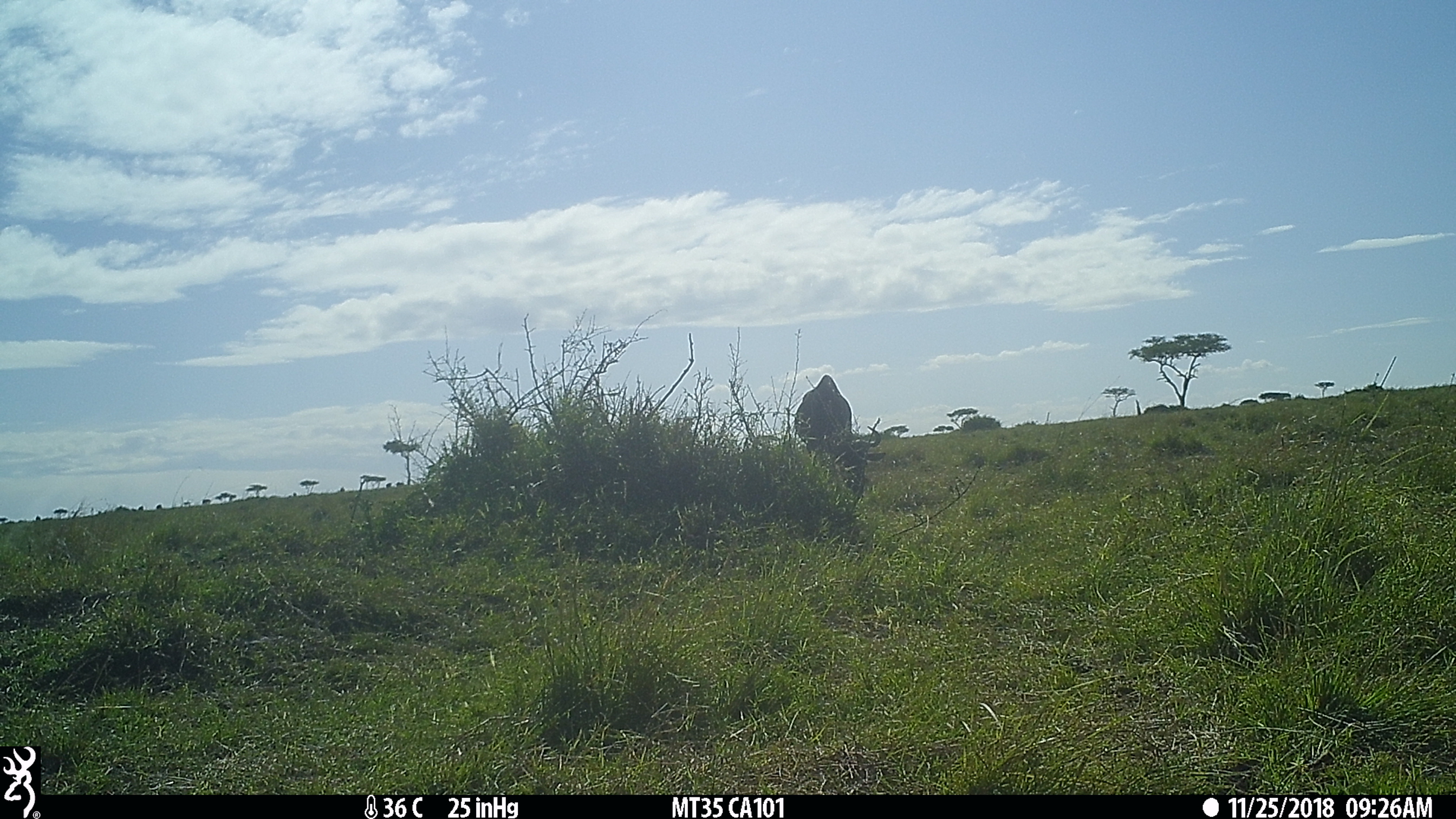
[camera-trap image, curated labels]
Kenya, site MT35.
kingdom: Animalia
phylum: Chordata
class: Mammalia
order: Artiodactyla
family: Bovidae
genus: Connochaetes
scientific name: Connochaetes taurinus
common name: blue wildebeest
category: wildebeest